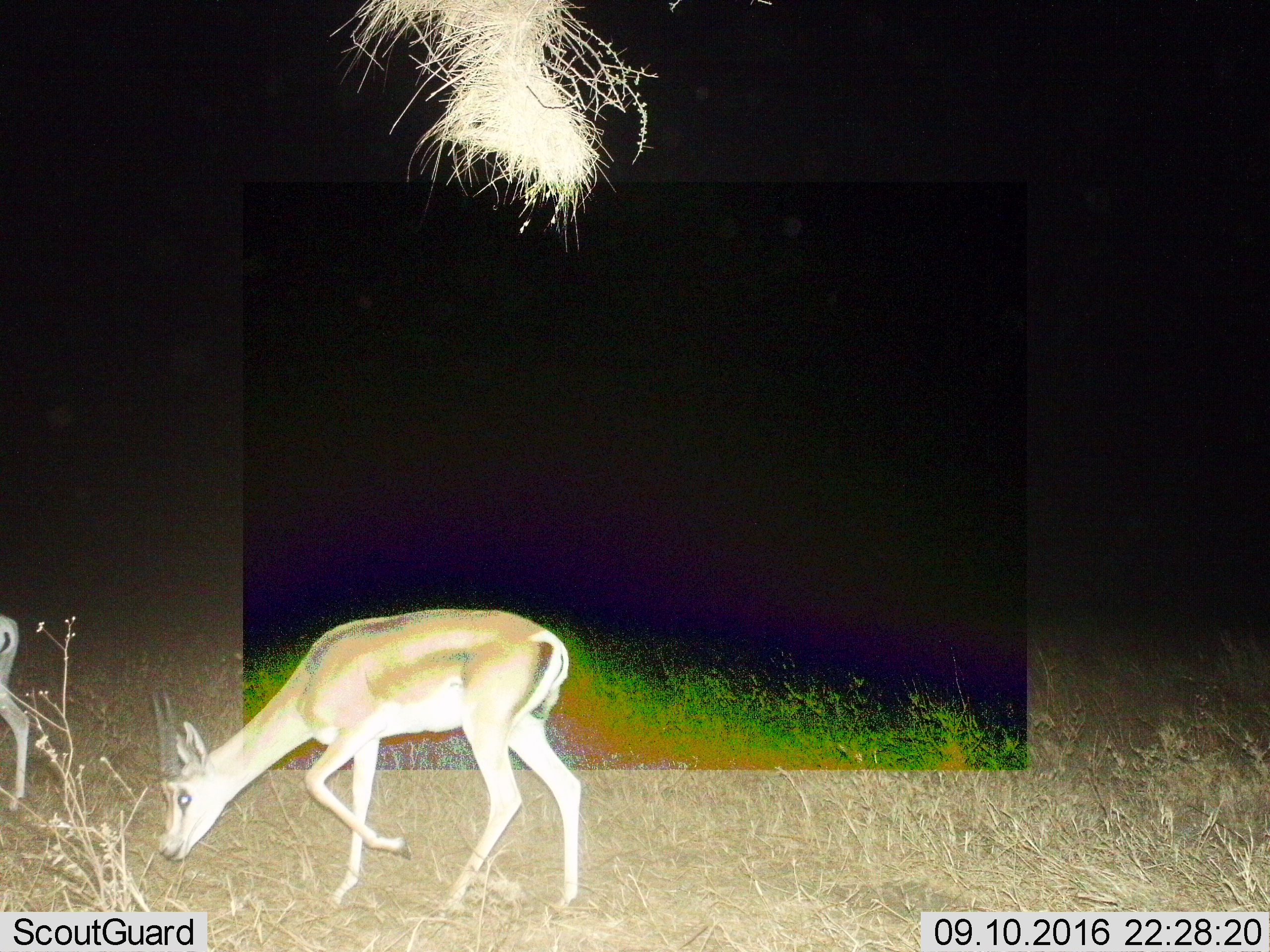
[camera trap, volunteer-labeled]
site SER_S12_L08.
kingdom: Animalia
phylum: Chordata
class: Mammalia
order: Artiodactyla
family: Bovidae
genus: Nanger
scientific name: Nanger granti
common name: grant's gazelle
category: gazellegrants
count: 2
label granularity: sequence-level